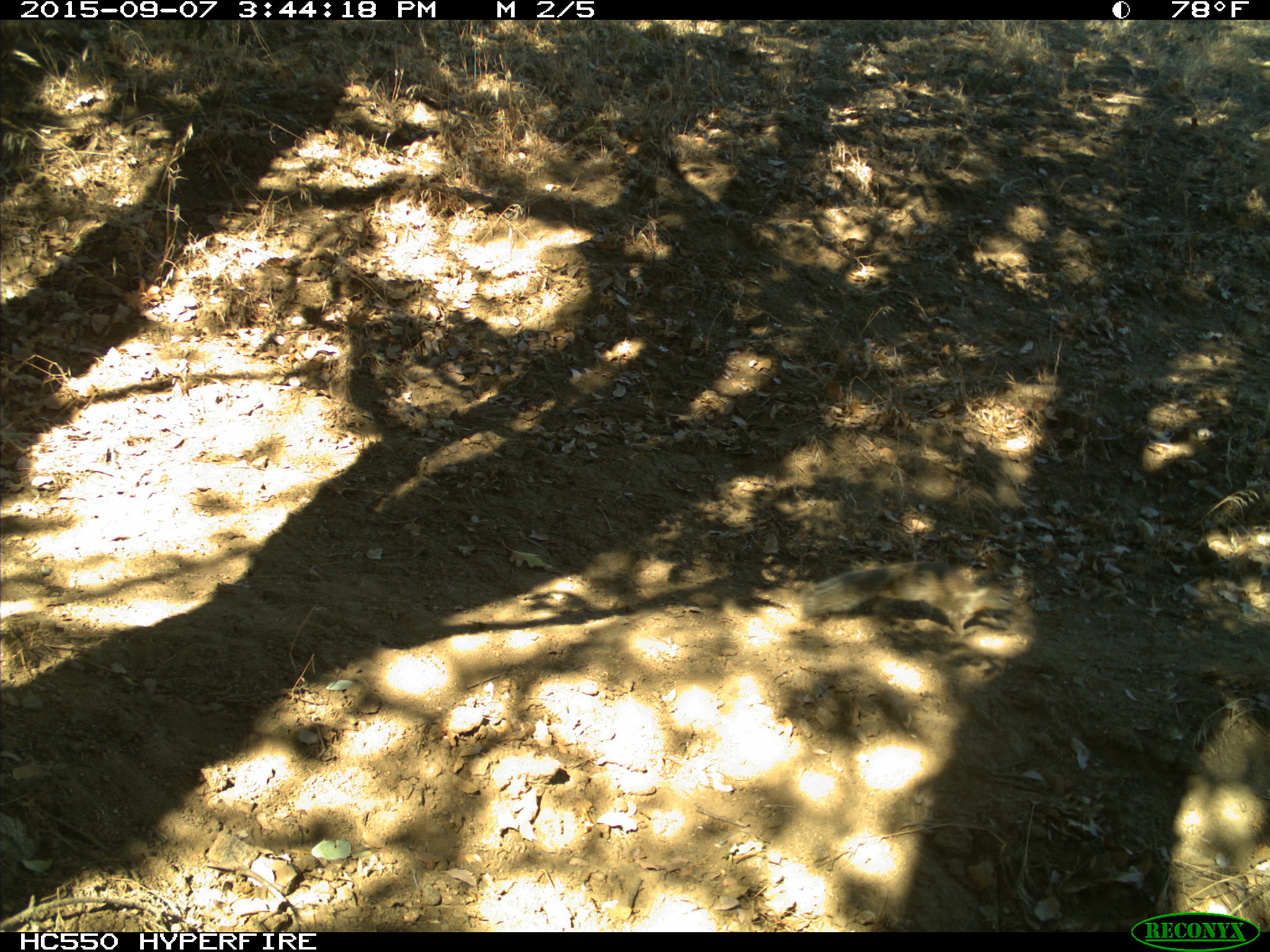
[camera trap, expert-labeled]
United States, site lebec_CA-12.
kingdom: Animalia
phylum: Chordata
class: Mammalia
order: Rodentia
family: Sciuridae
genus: Otospermophilus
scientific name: Otospermophilus beecheyi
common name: california ground squirrel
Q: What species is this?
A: Otospermophilus beecheyi (california ground squirrel).